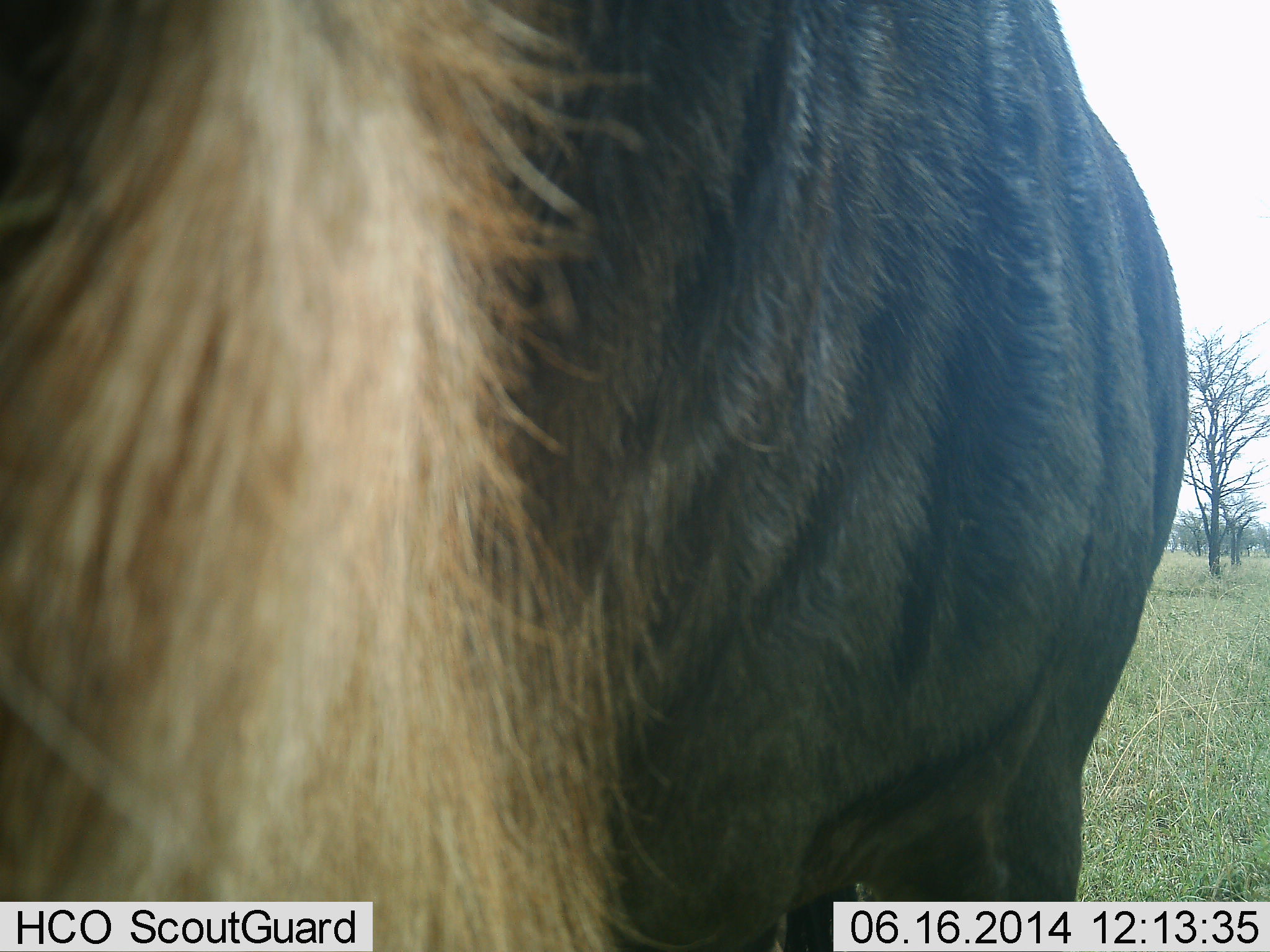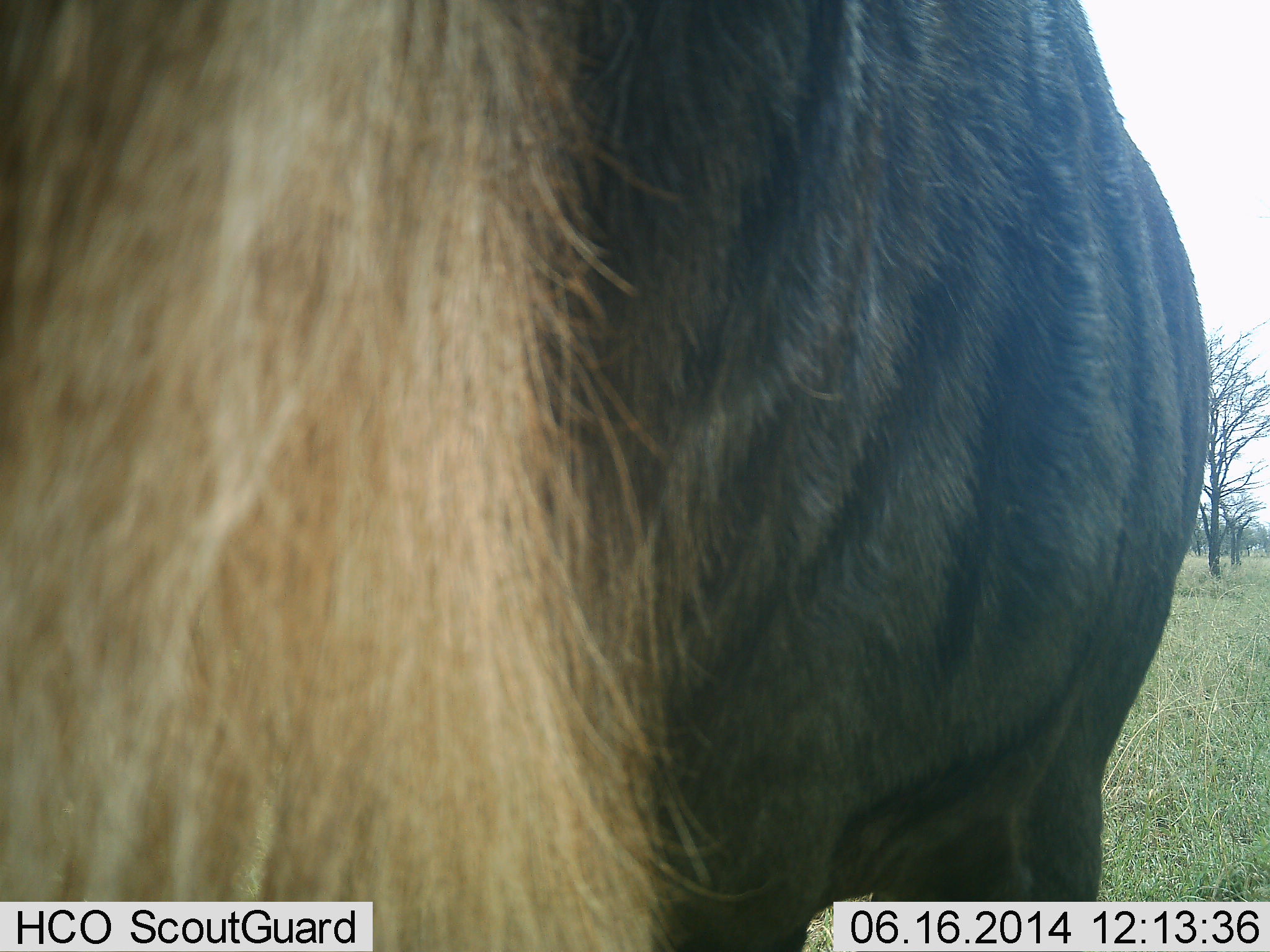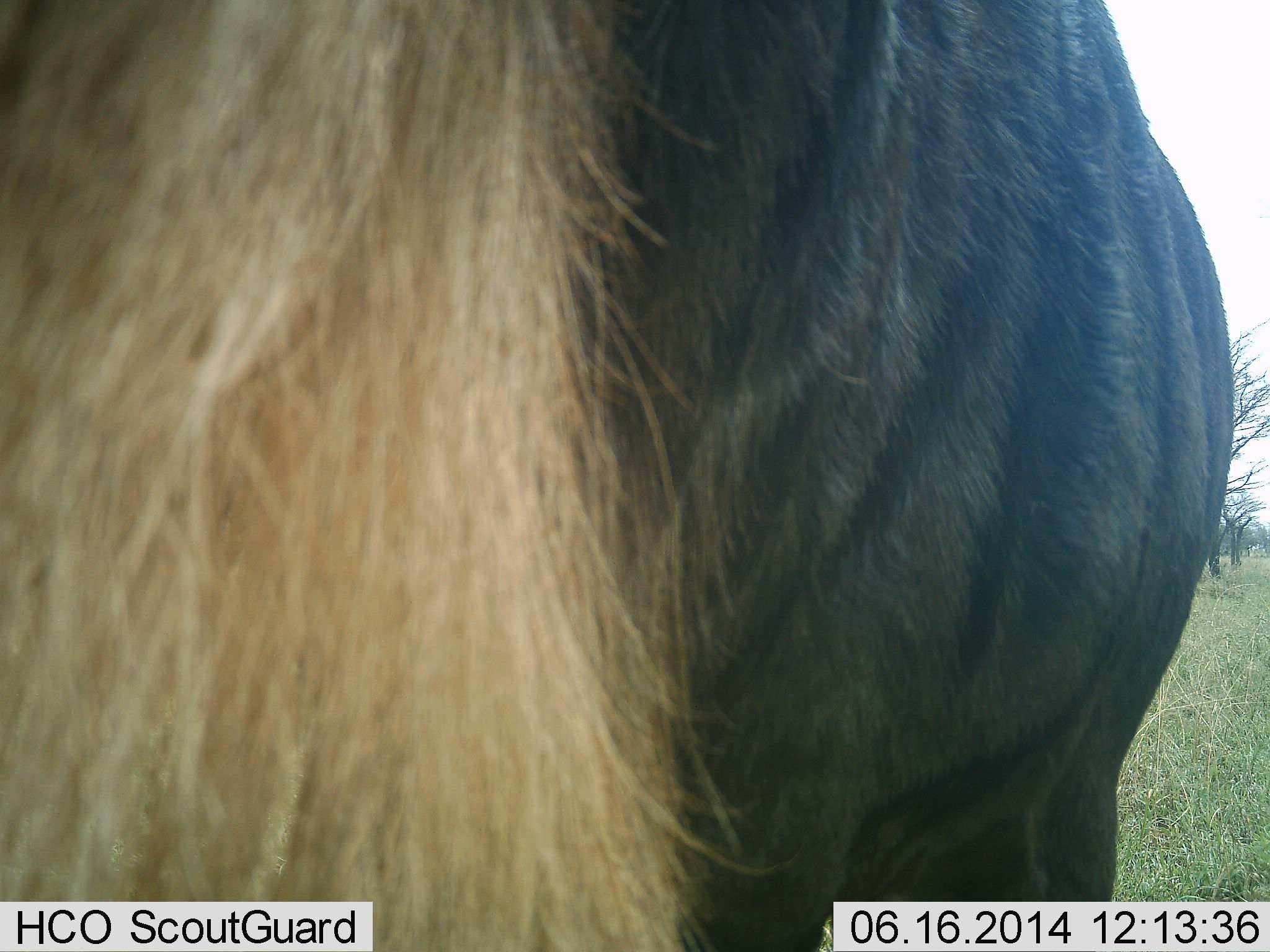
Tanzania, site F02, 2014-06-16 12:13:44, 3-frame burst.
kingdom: Animalia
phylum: Chordata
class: Mammalia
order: Artiodactyla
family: Bovidae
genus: Connochaetes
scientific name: Connochaetes taurinus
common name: blue wildebeest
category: wildebeest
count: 1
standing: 100%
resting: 0%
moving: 0%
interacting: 0%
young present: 0%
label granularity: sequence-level